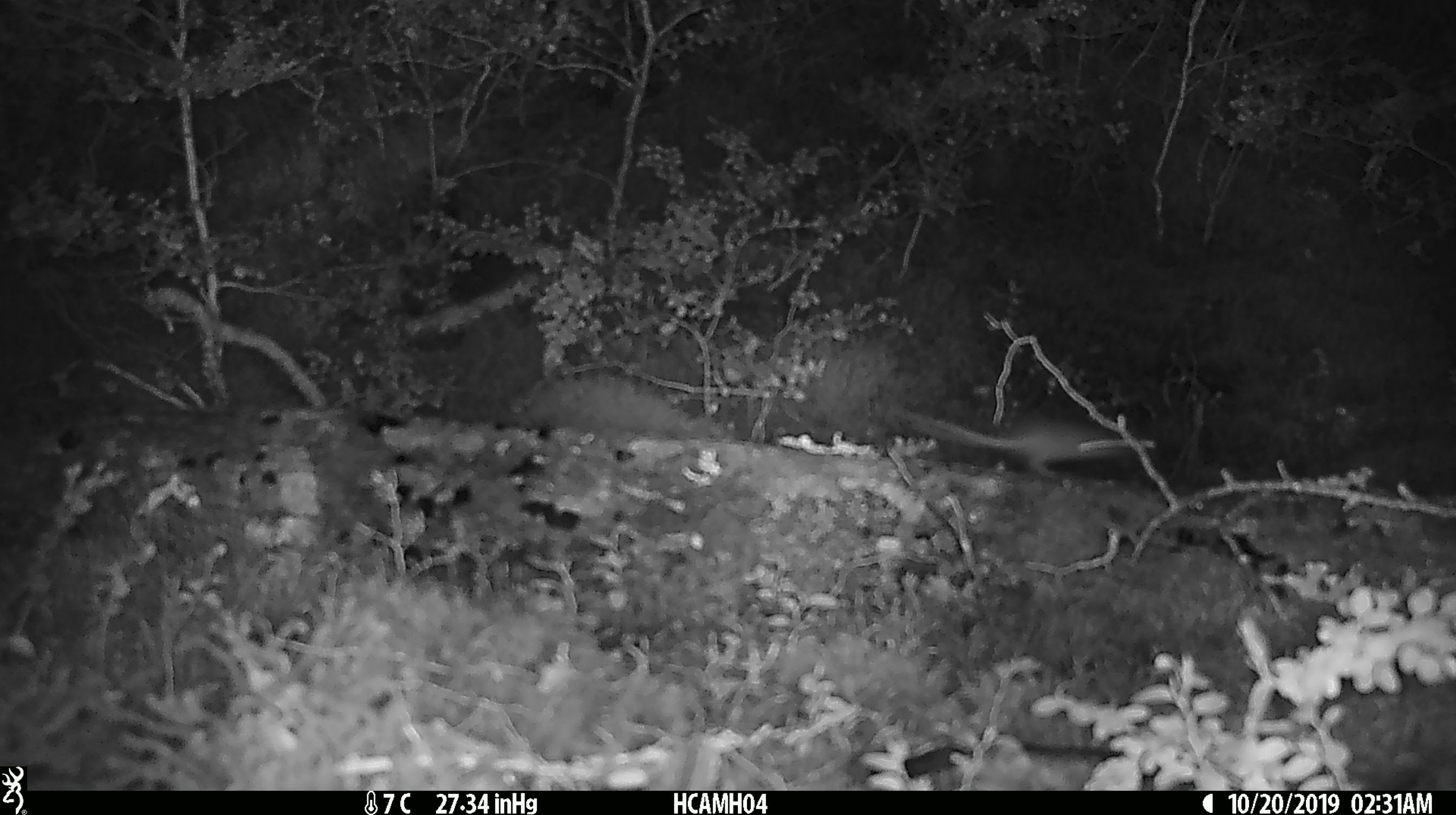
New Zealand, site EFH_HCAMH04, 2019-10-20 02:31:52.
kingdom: Animalia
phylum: Chordata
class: Mammalia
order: Rodentia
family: Muridae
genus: Mus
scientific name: Mus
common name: mouse